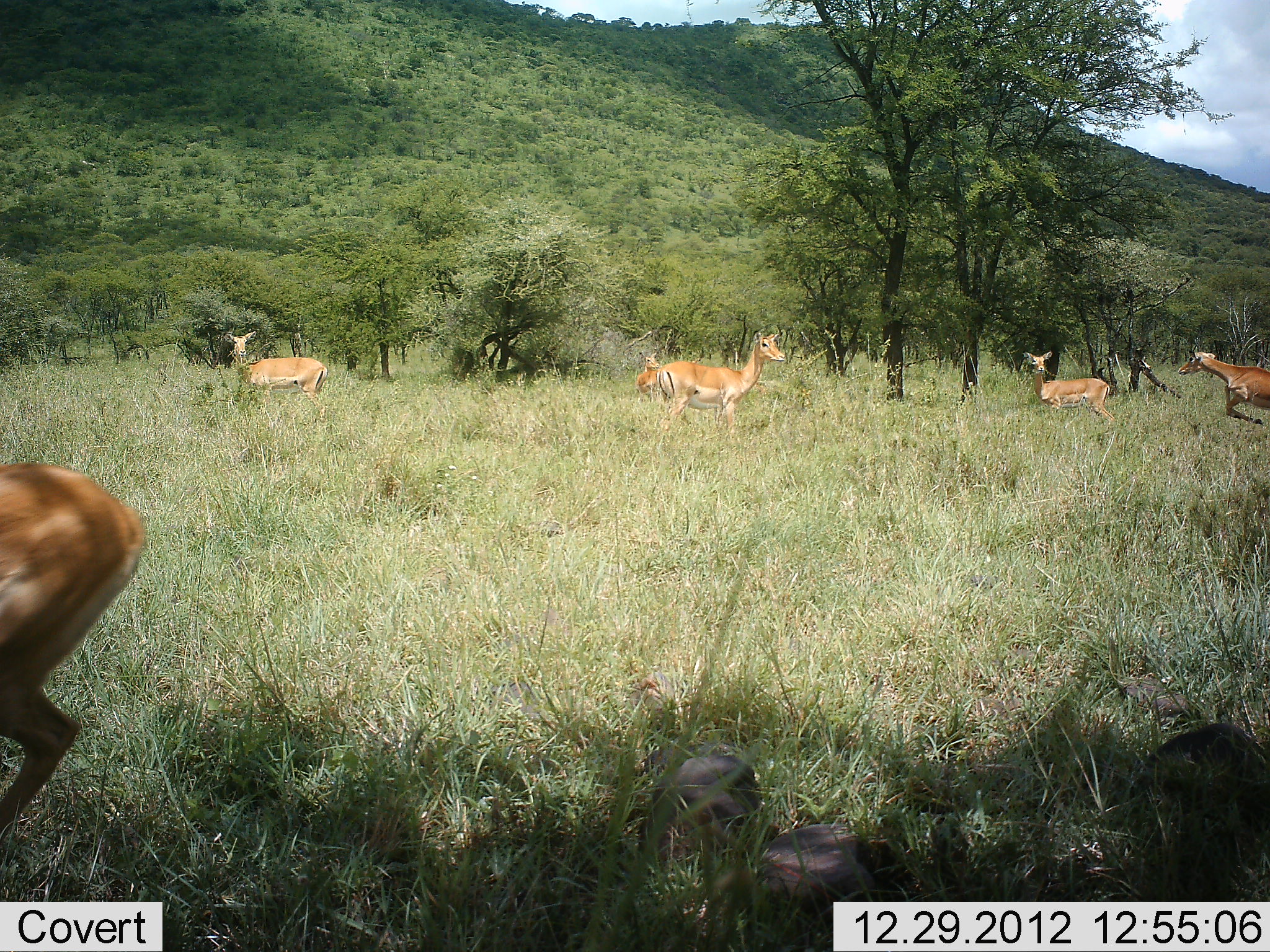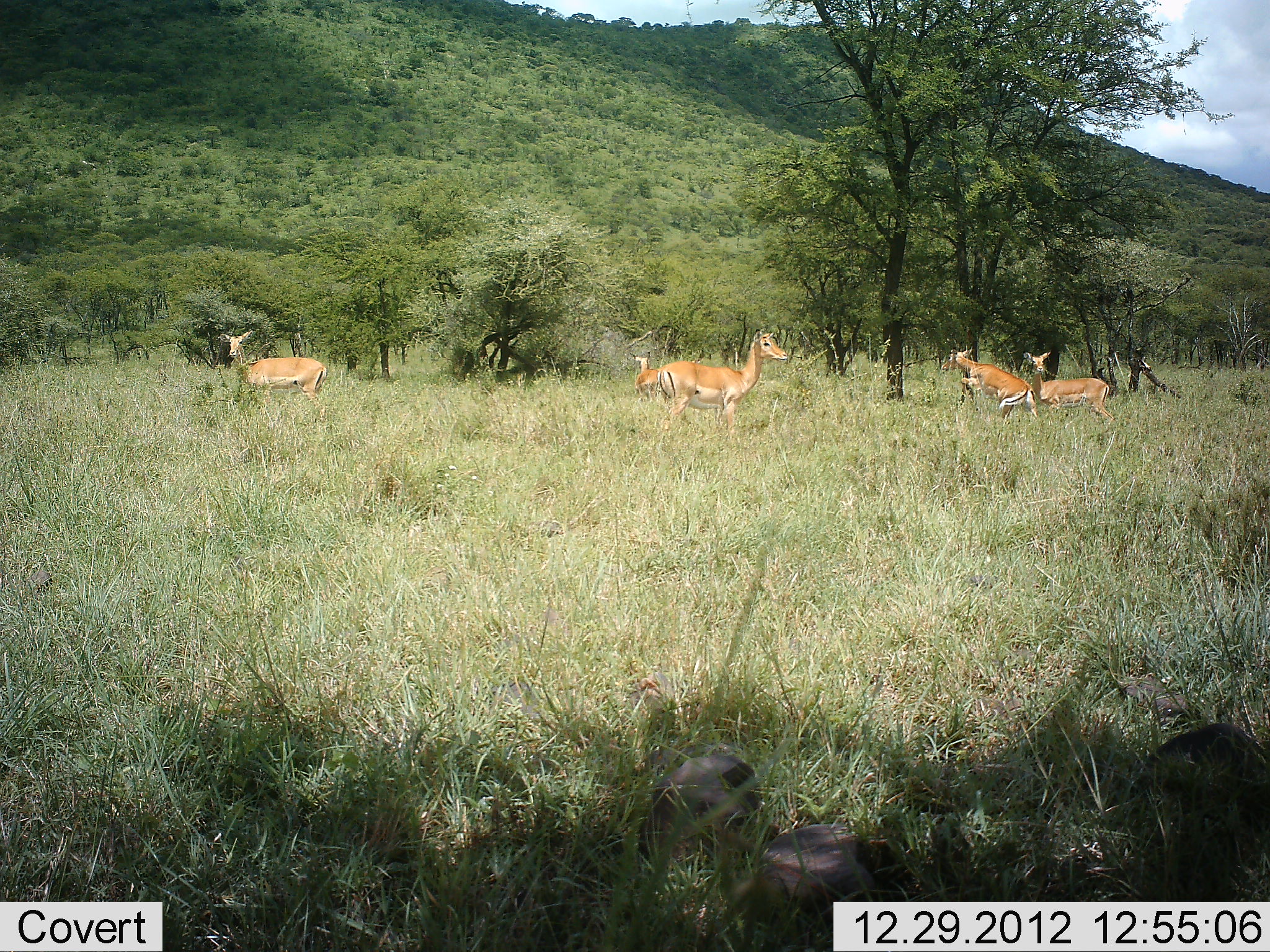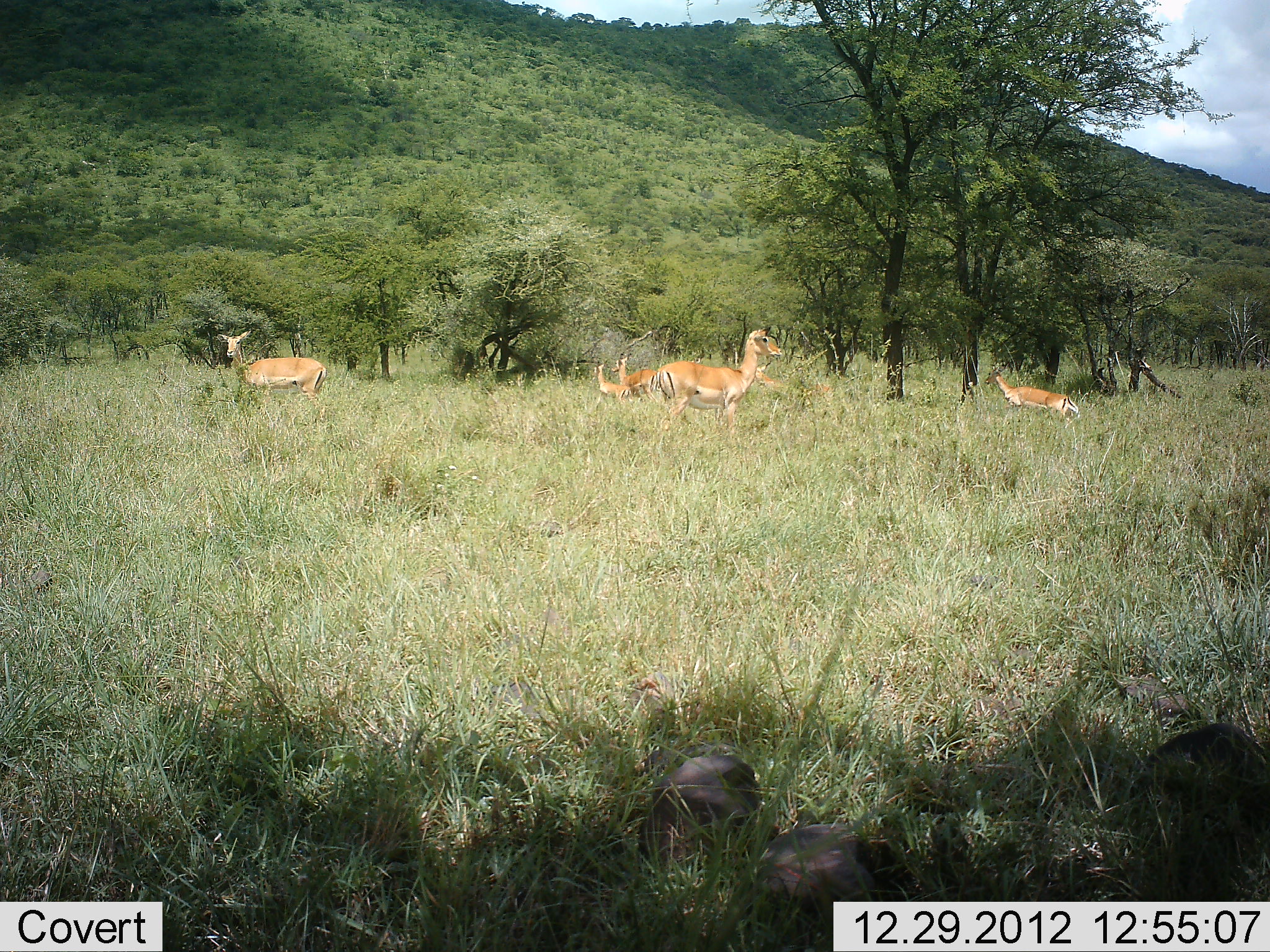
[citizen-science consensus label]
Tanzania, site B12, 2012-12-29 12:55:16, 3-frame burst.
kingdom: Animalia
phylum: Chordata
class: Mammalia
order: Artiodactyla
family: Bovidae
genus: Aepyceros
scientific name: Aepyceros melampus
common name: impala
Impala (Aepyceros melampus), count 6. Behavior (volunteer vote fractions): standing 79%, resting 0%, moving 93%, interacting 0%. Young present (vote fraction): 0%. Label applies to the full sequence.